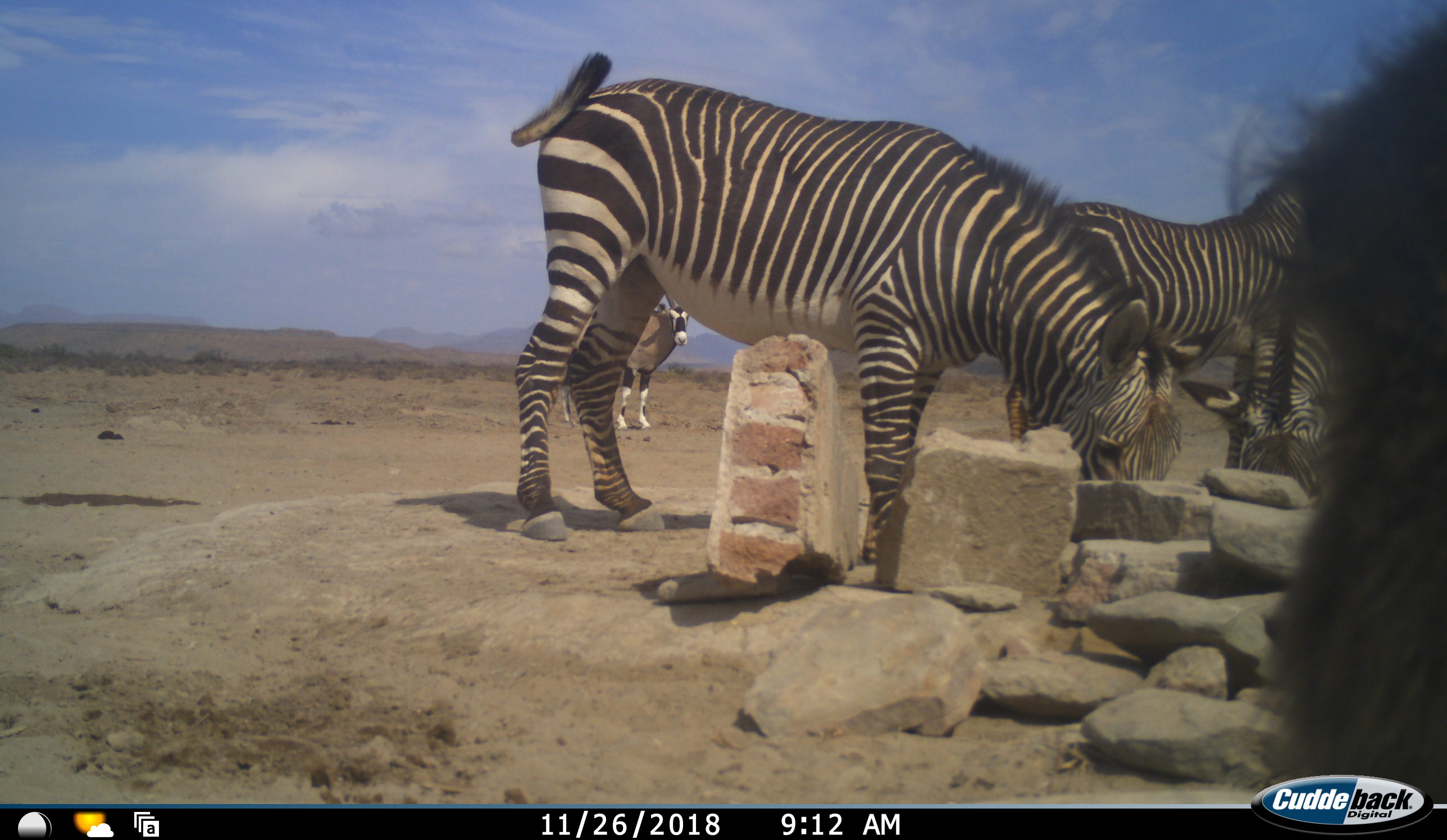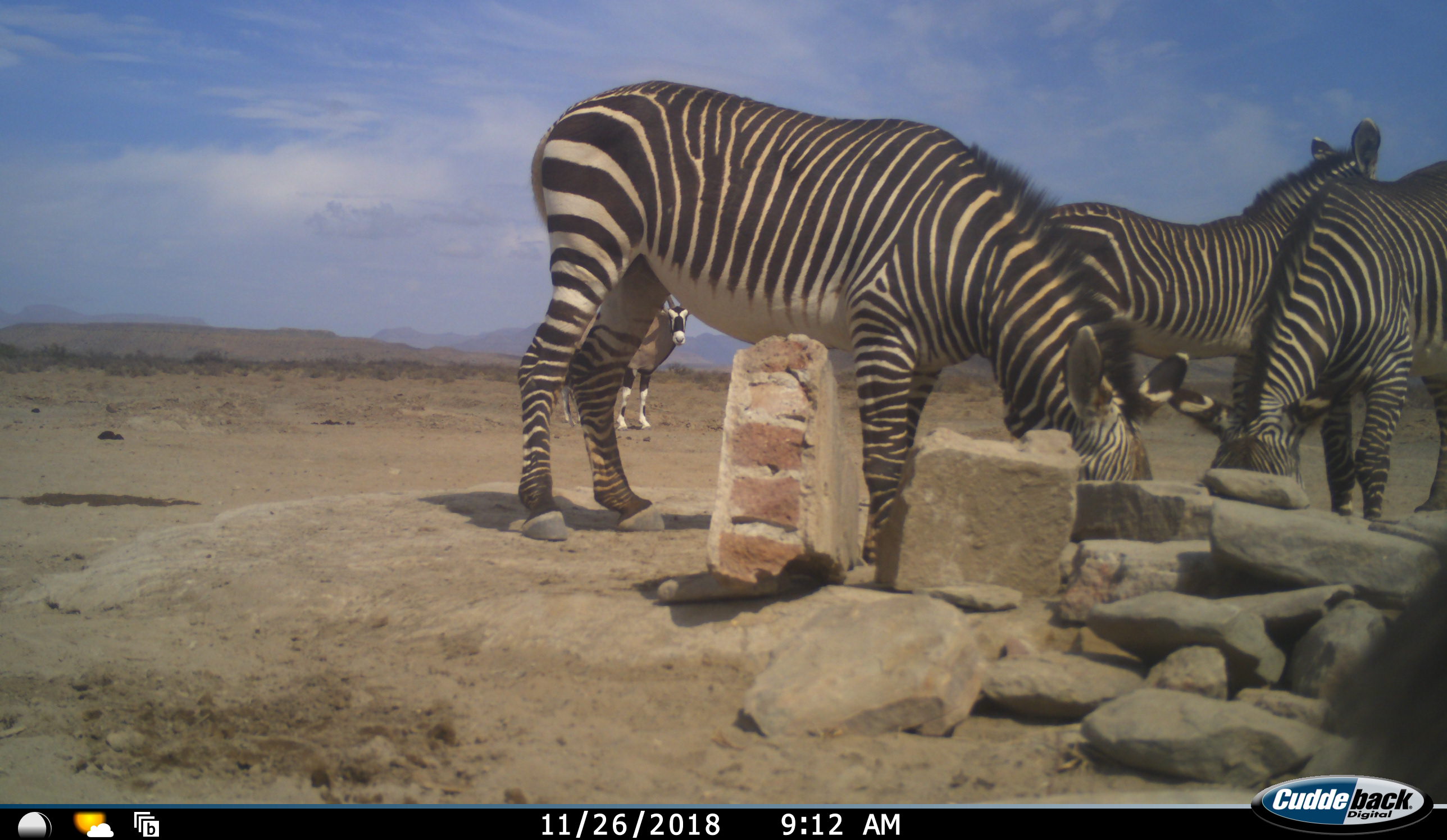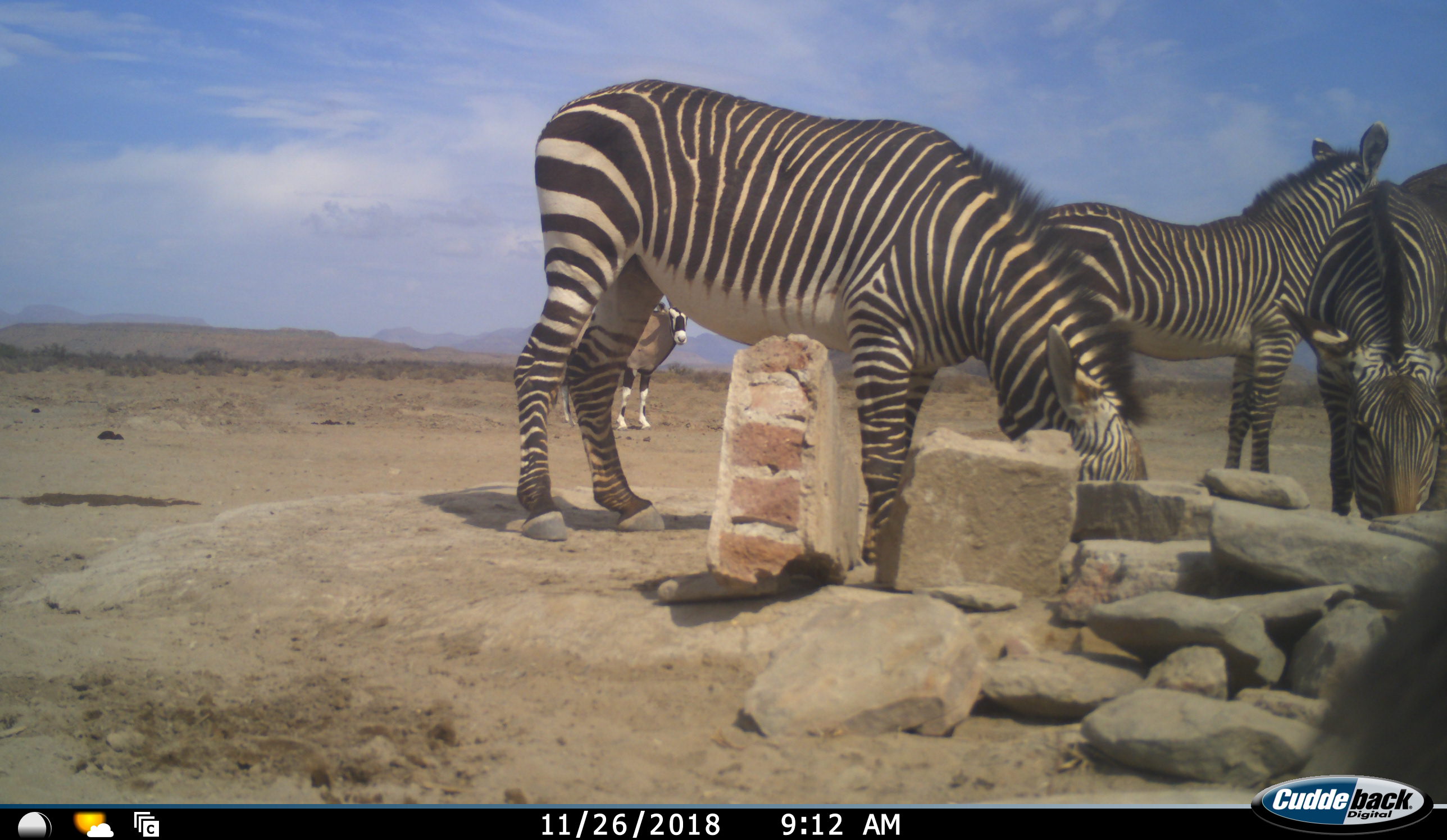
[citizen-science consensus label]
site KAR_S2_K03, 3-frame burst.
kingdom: Animalia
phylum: Chordata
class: Mammalia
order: Primates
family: Cercopithecidae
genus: Papio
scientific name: Papio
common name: baboon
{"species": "baboon (Papio)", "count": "1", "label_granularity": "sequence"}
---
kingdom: Animalia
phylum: Chordata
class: Mammalia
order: Artiodactyla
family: Bovidae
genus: Oryx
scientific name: Oryx gazella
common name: gemsbok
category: oryx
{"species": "oryx (gemsbok) (Oryx gazella)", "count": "1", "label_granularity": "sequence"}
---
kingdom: Animalia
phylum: Chordata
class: Mammalia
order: Perissodactyla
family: Equidae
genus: Equus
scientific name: Equus zebra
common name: mountain zebra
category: zebramountain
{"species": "zebramountain (mountain zebra) (Equus zebra)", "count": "3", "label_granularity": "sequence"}